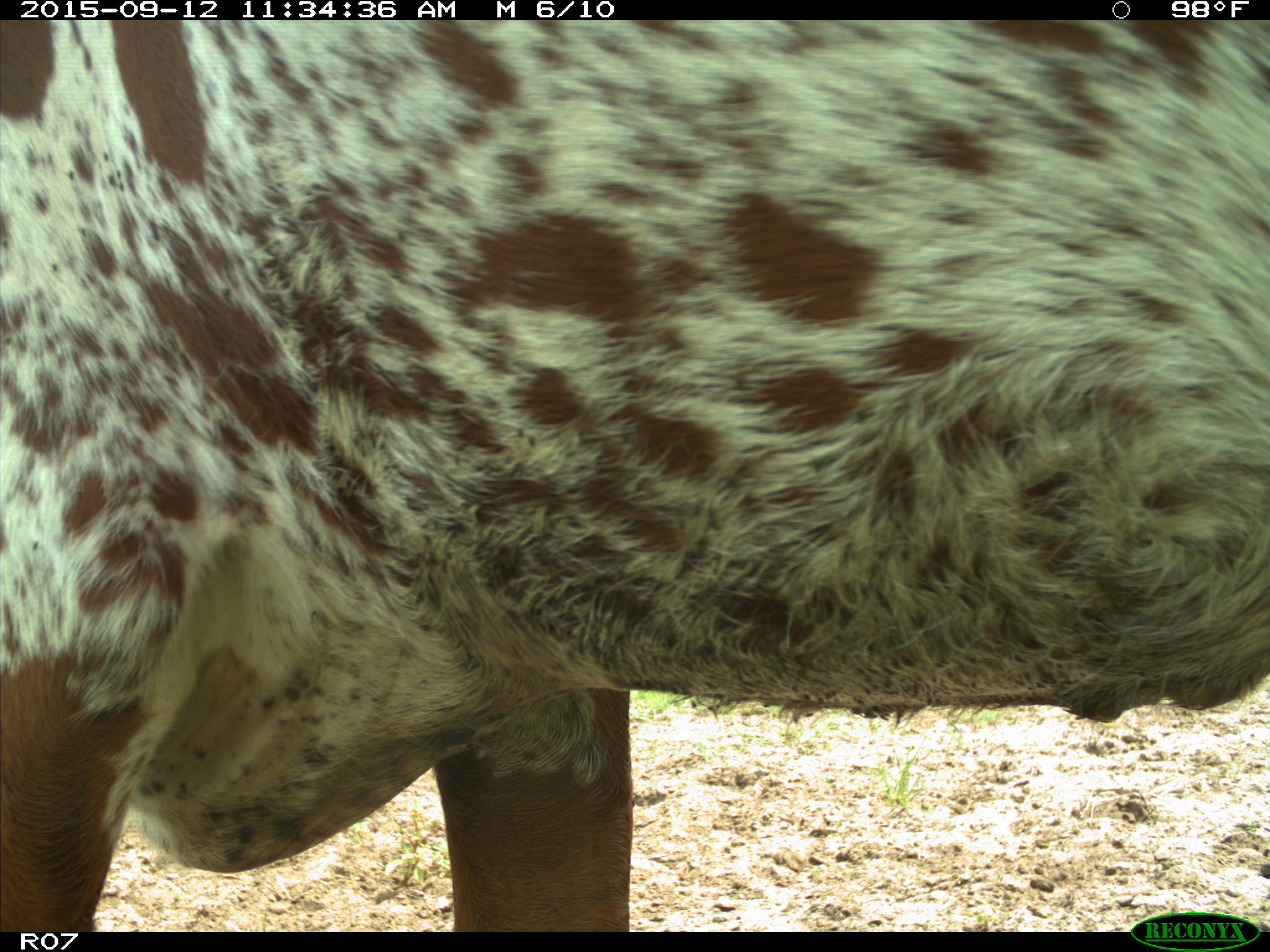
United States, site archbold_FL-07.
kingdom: Animalia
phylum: Chordata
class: Mammalia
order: Artiodactyla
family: Bovidae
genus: Bos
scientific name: Bos taurus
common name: domestic cow